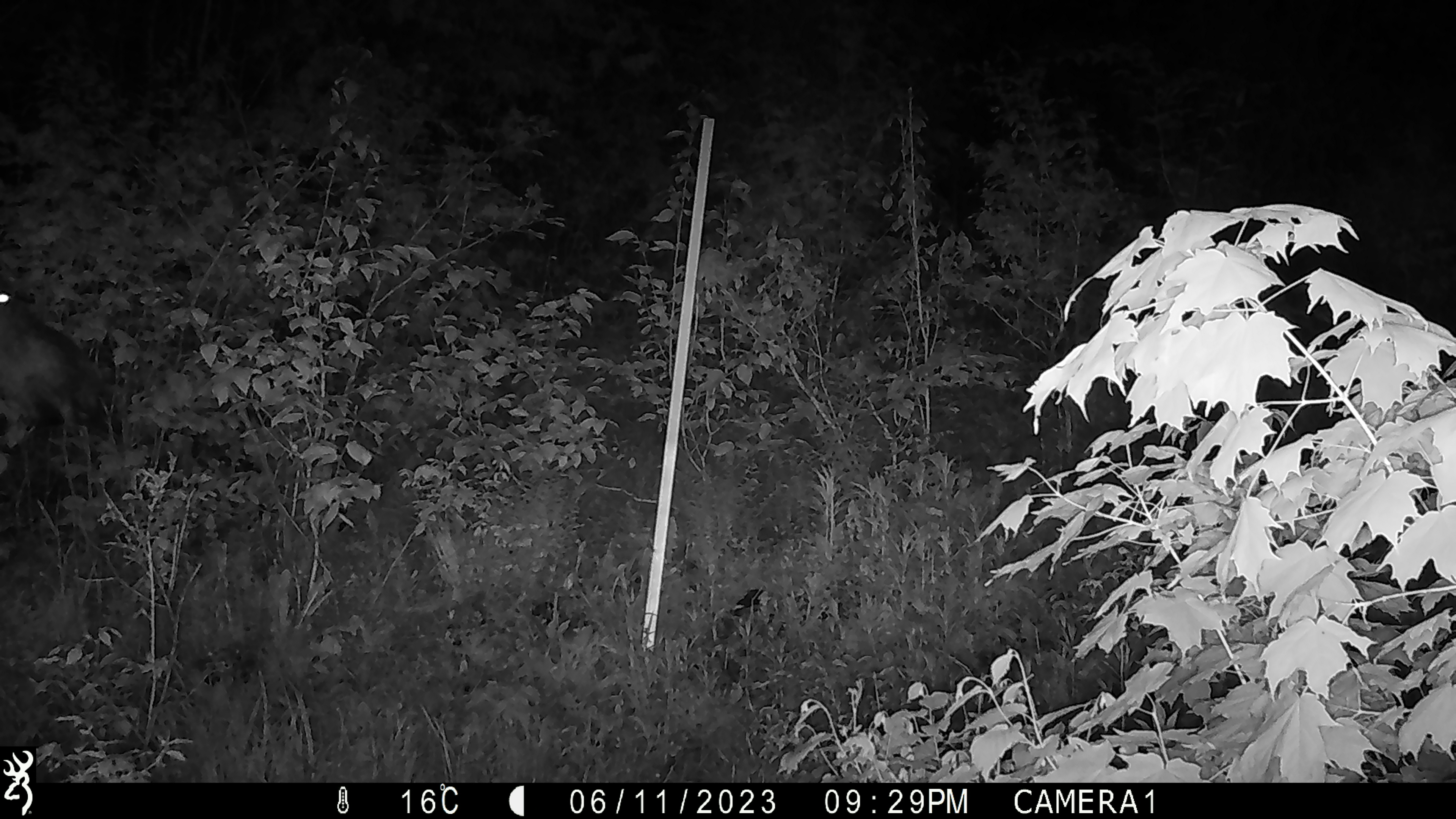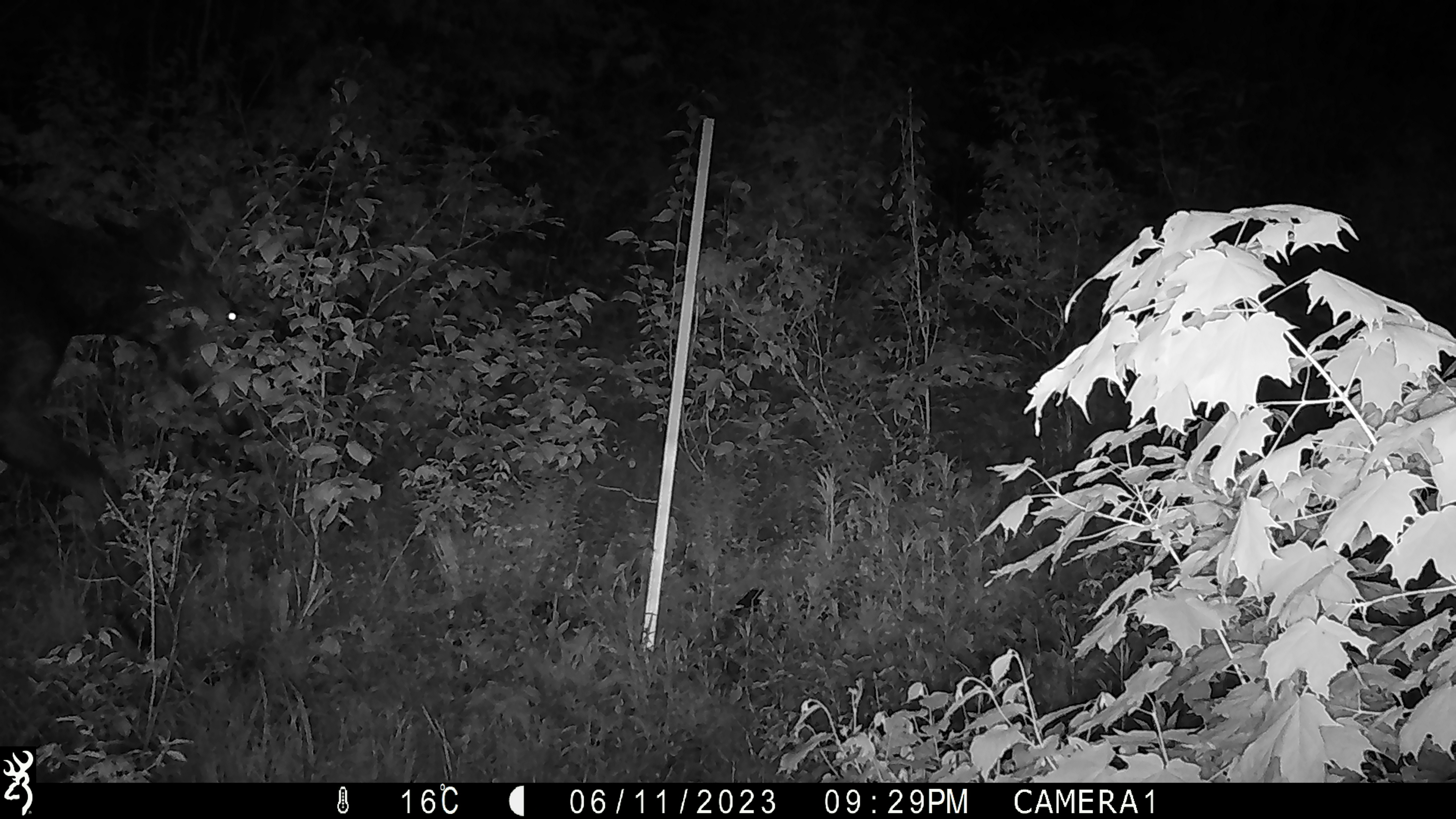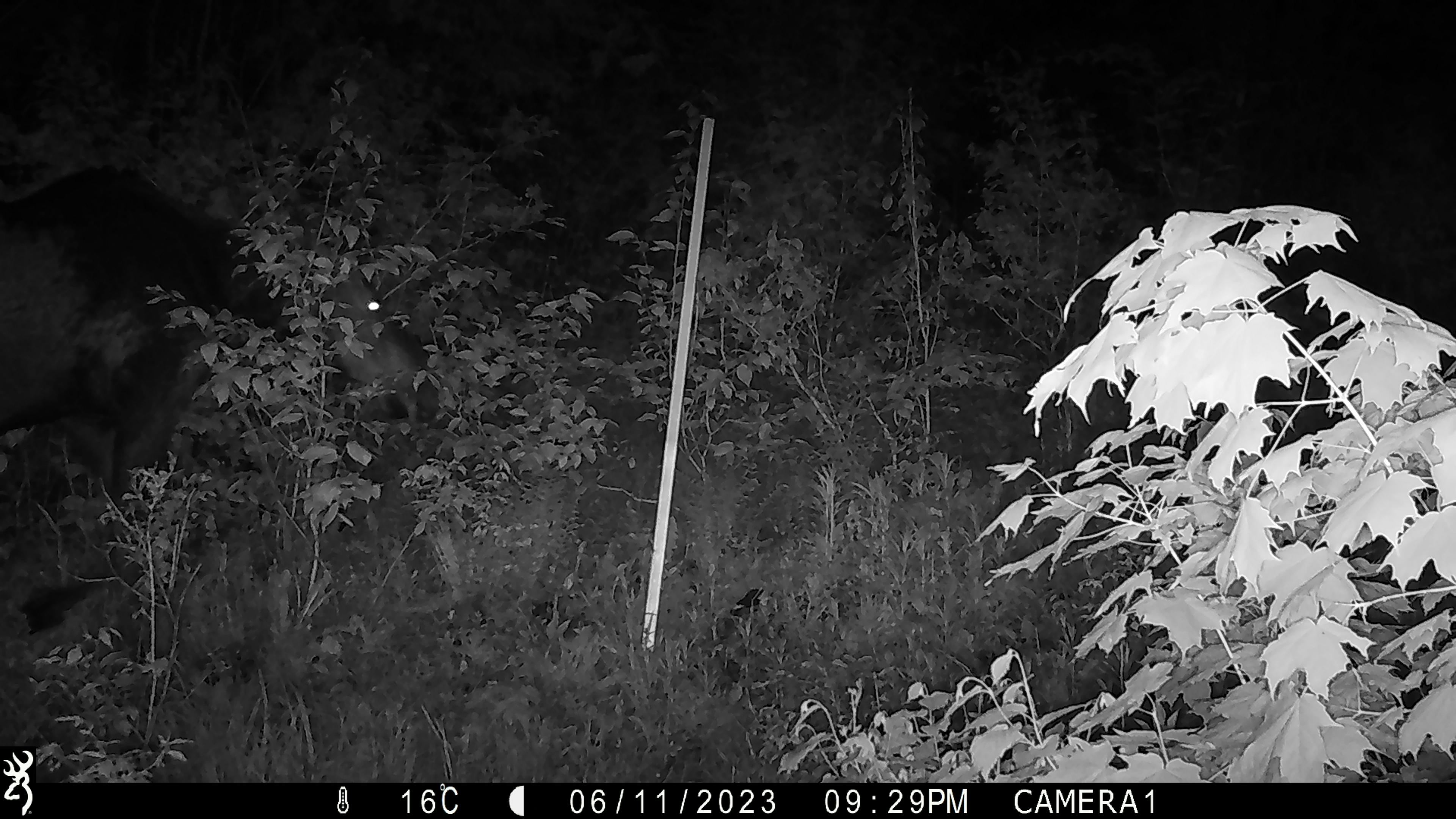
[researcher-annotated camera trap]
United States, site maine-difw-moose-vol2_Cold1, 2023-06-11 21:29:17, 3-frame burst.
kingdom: Animalia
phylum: Chordata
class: Mammalia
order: Artiodactyla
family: Cervidae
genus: Alces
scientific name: Alces alces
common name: moose